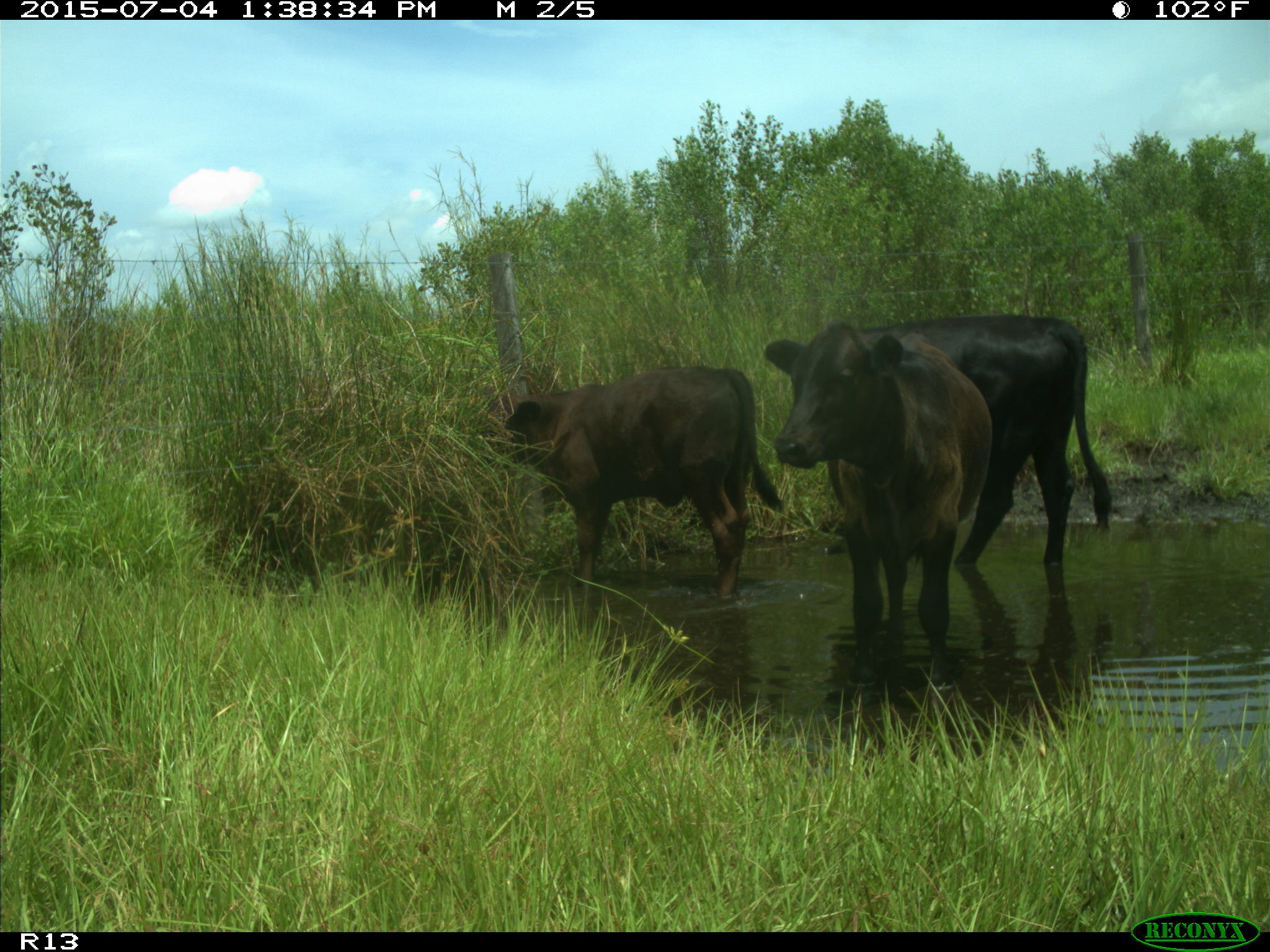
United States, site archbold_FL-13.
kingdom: Animalia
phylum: Chordata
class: Mammalia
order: Artiodactyla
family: Bovidae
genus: Bos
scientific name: Bos taurus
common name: domestic cow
Bos taurus (domestic cow).